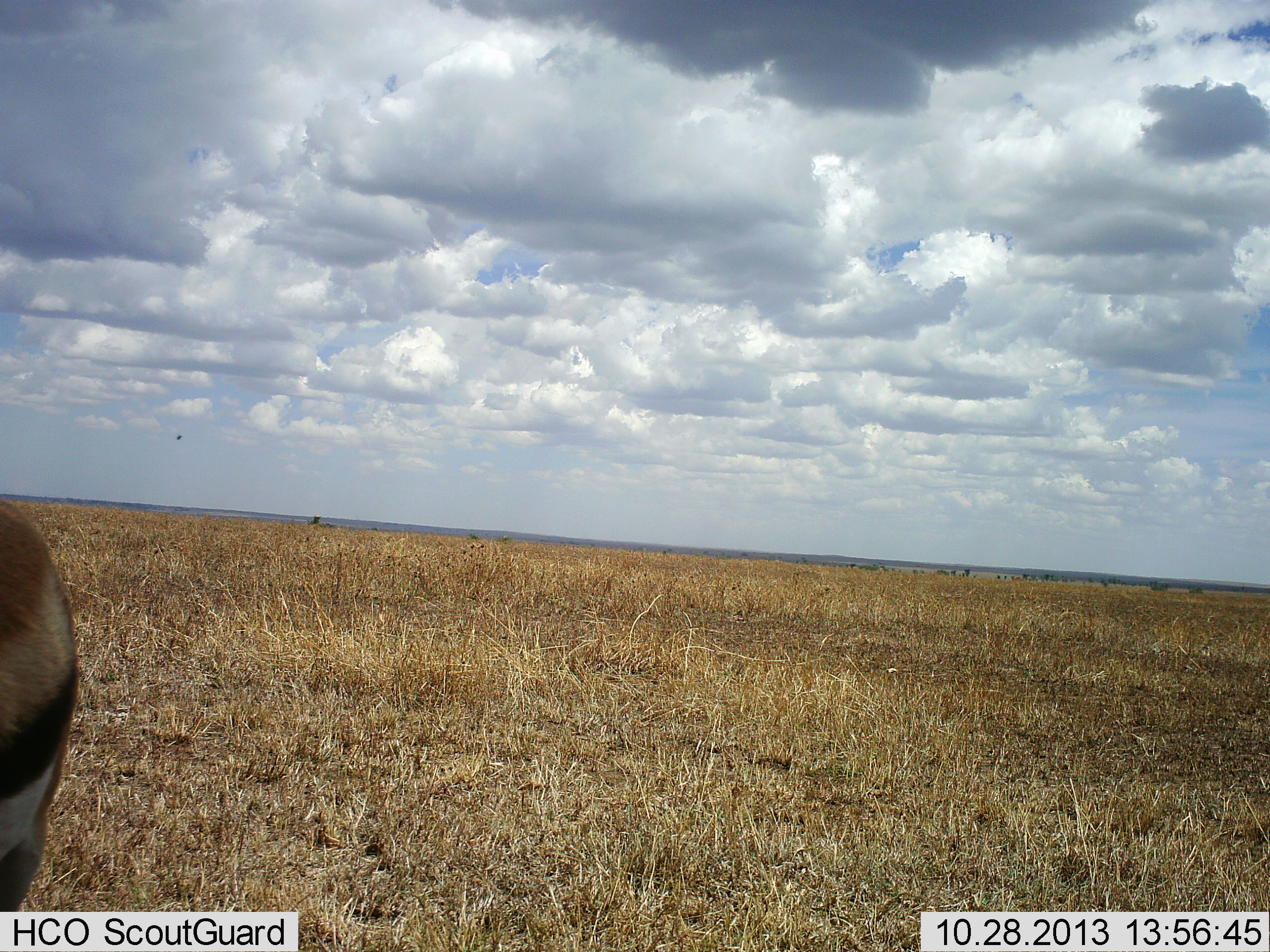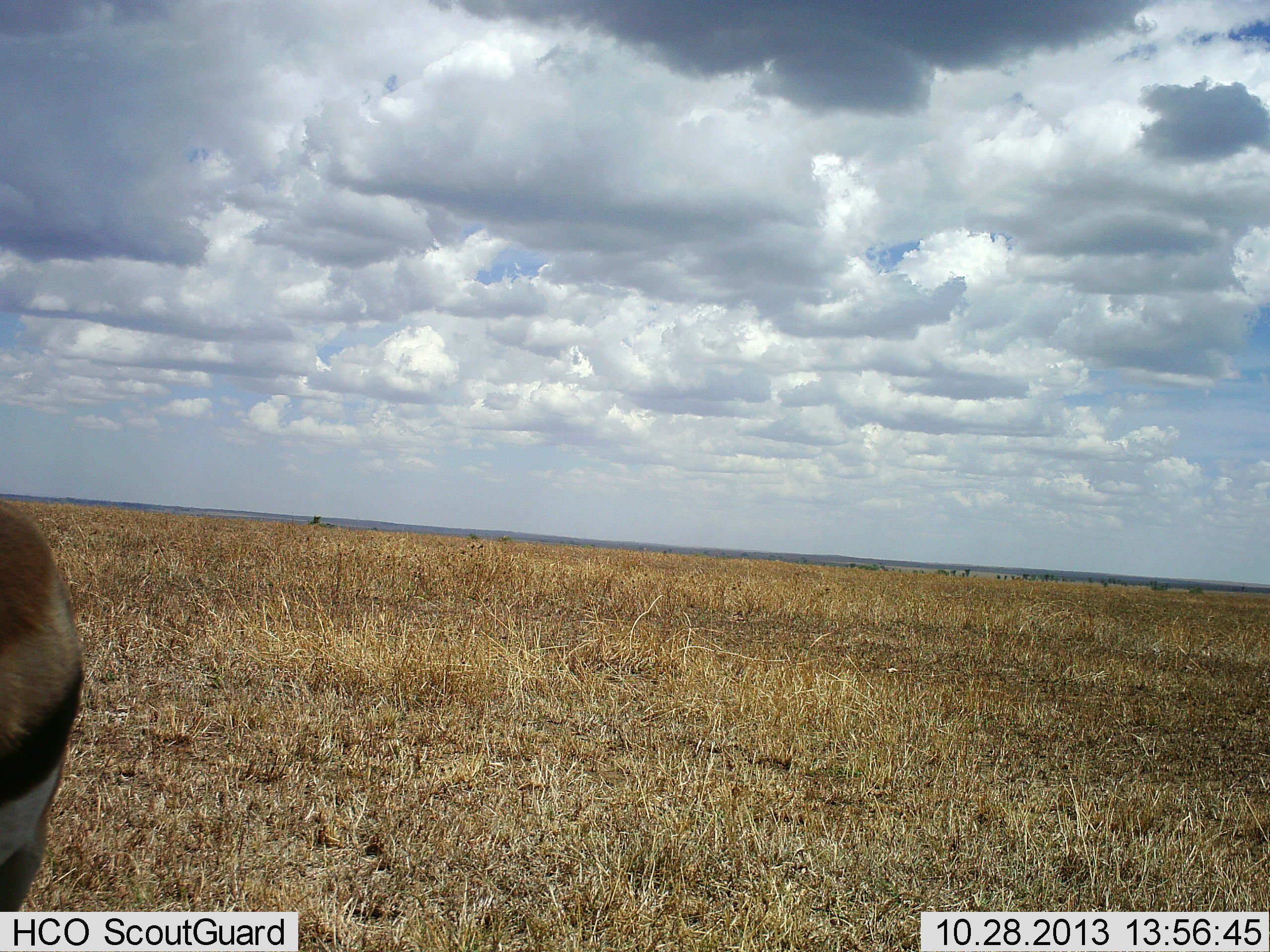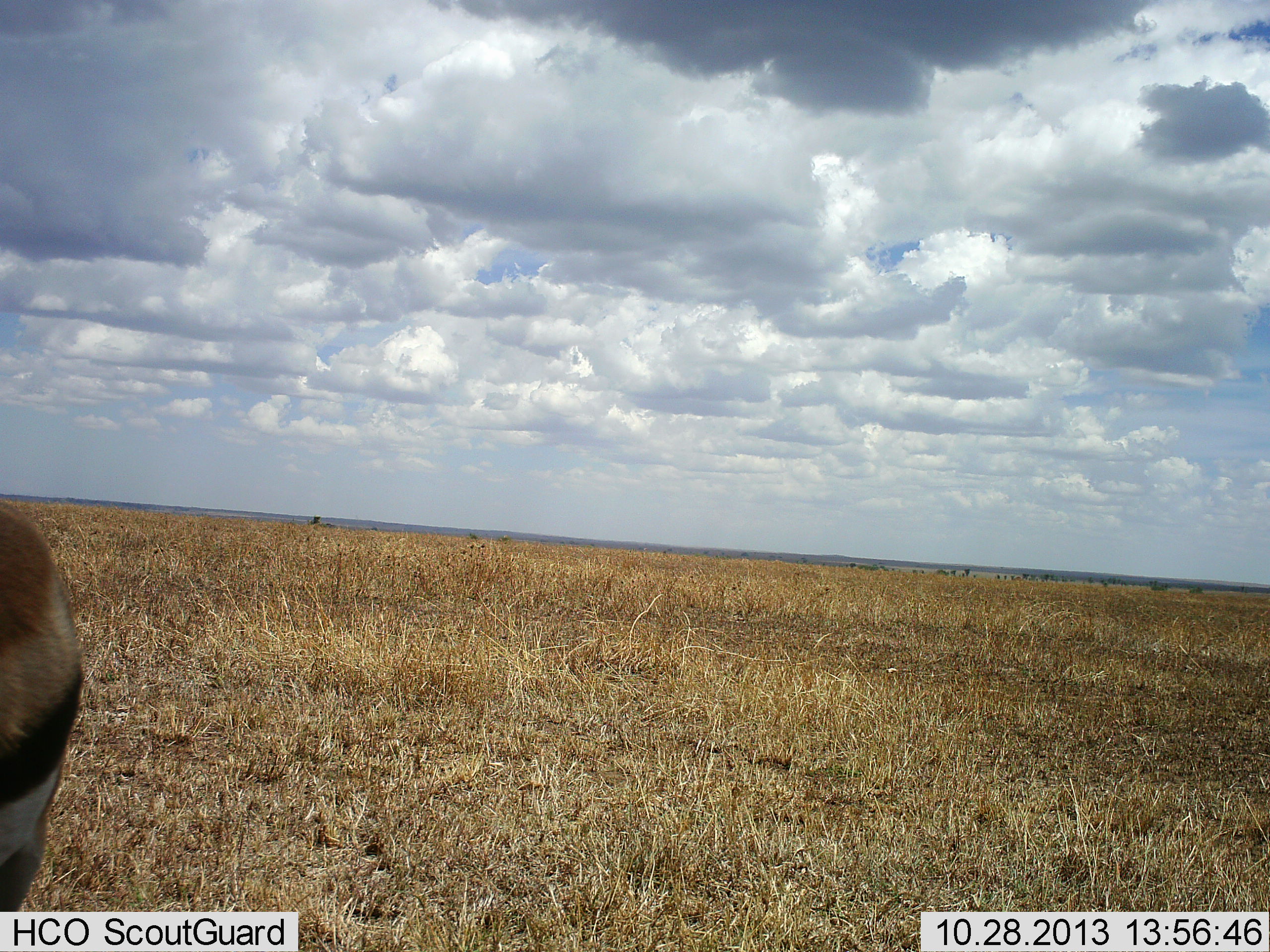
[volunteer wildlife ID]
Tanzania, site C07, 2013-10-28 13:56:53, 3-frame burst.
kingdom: Animalia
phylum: Chordata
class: Mammalia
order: Artiodactyla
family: Bovidae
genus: Eudorcas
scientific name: Eudorcas thomsonii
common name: thomson's gazelle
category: gazellethomsons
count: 1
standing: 91%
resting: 0%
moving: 9%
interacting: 0%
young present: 0%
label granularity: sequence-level